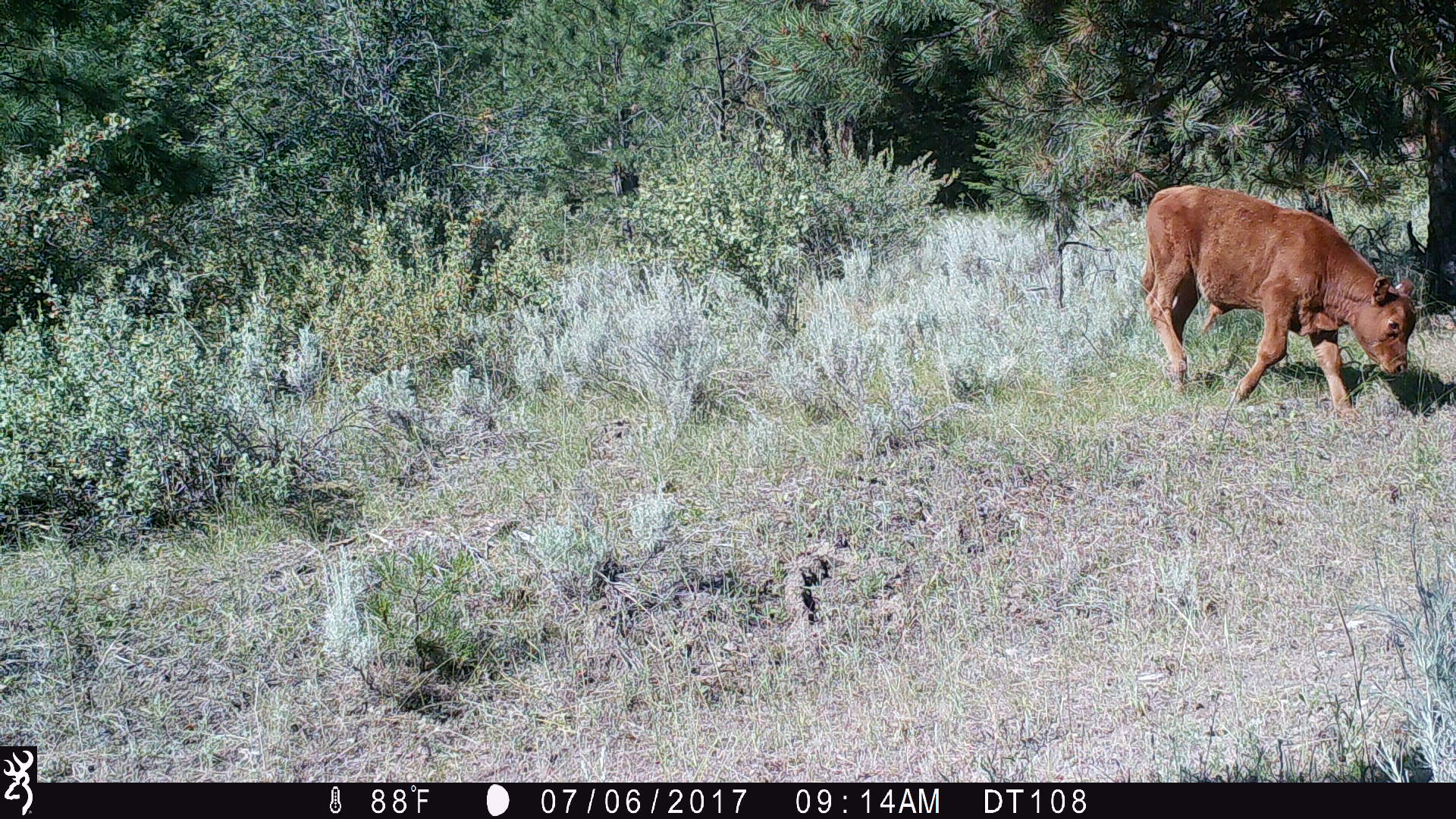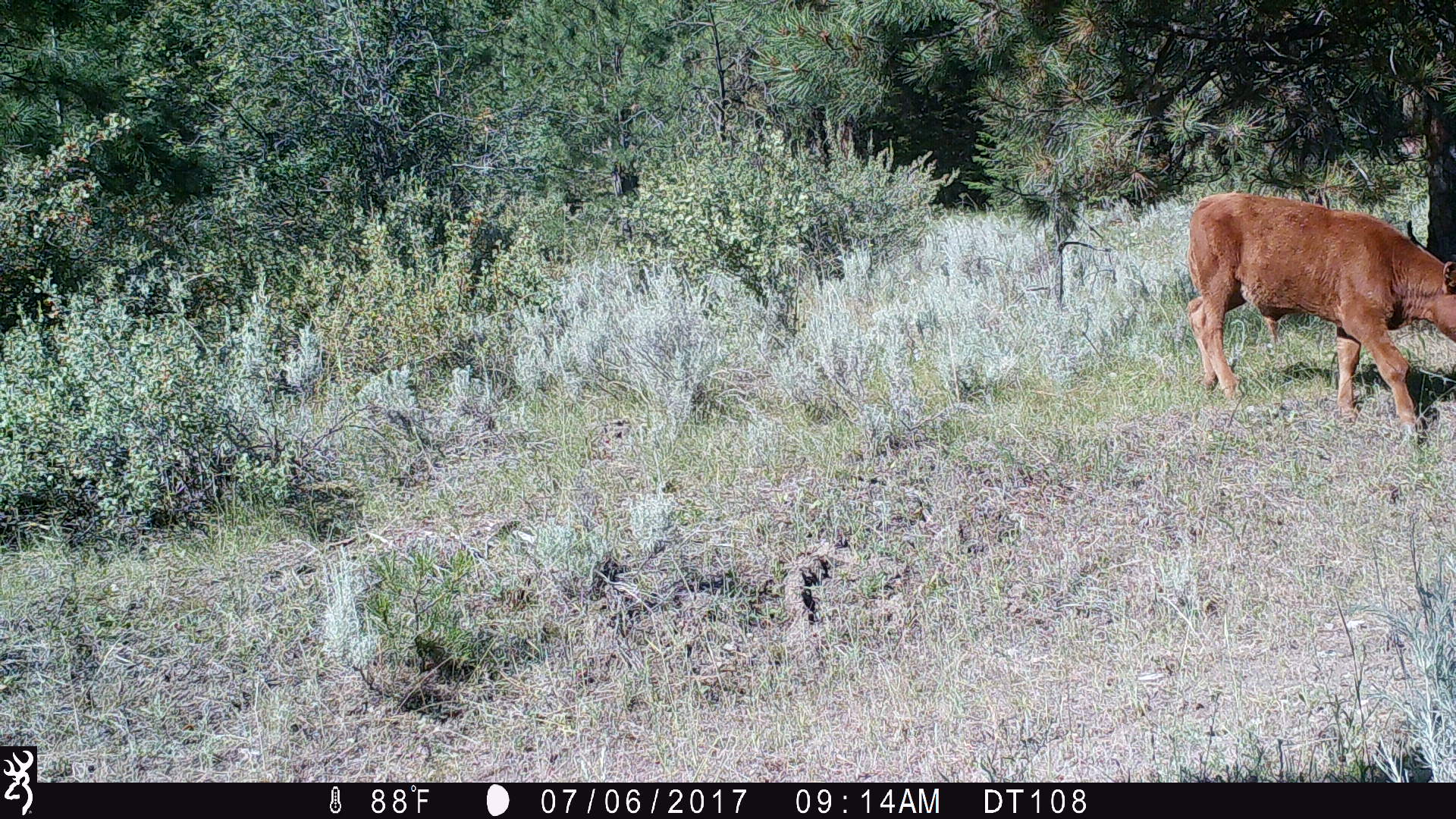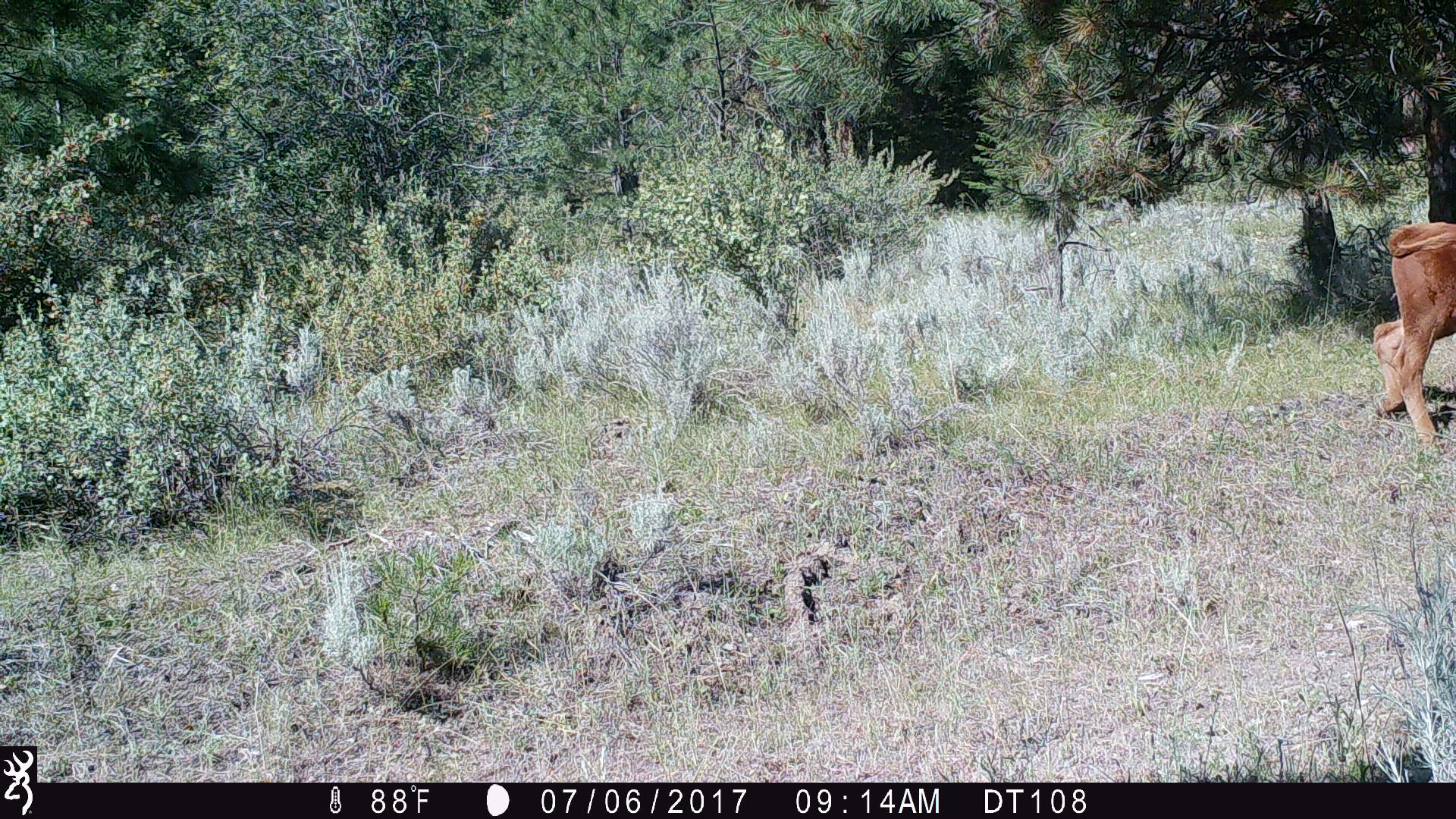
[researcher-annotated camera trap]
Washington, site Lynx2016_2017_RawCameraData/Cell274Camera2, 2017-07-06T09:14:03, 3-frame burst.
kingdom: Animalia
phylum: Chordata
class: Mammalia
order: Artiodactyla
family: Bovidae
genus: Bos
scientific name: Bos taurus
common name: domestic cattle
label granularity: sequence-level